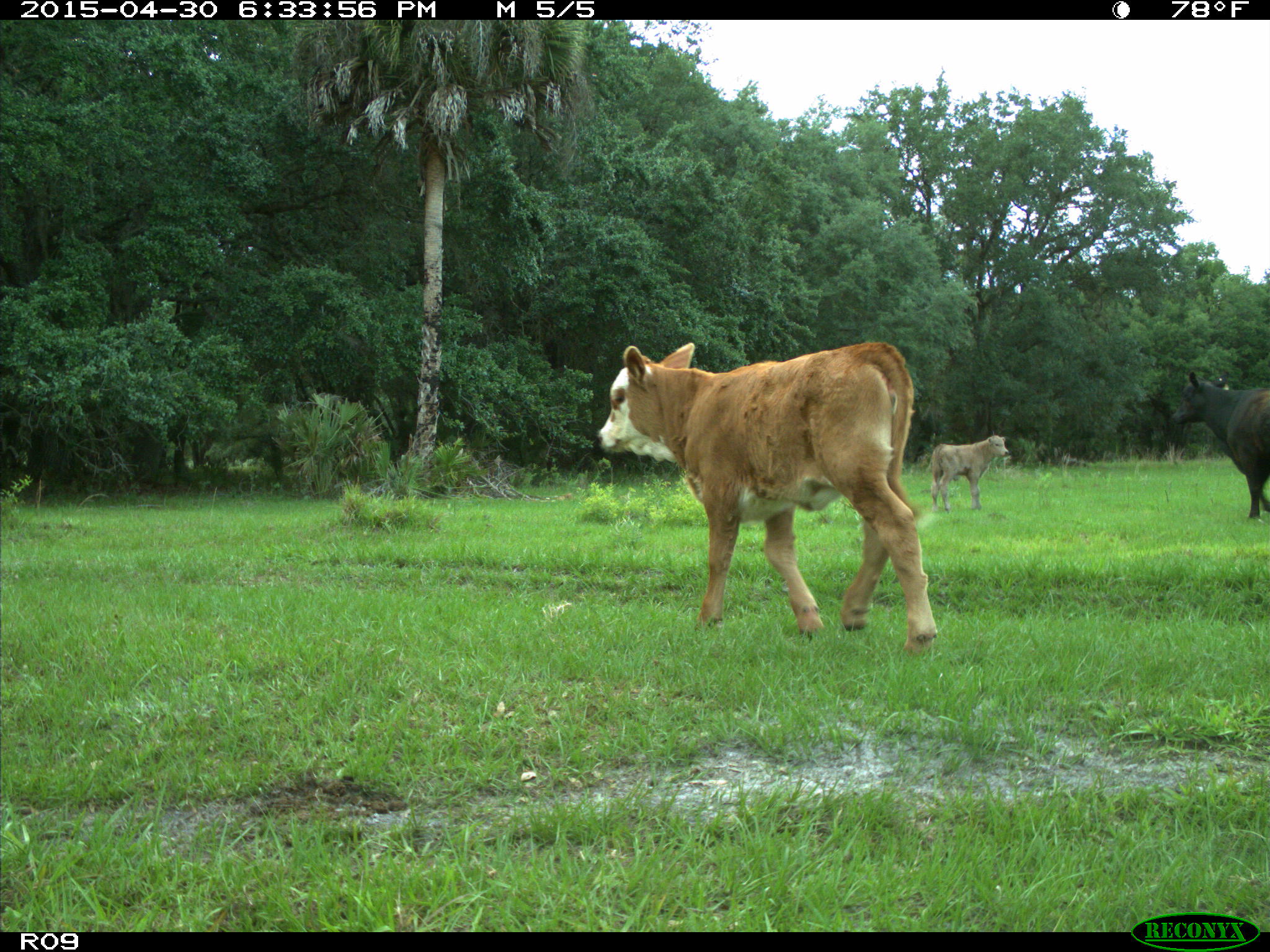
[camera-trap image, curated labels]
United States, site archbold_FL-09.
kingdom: Animalia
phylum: Chordata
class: Mammalia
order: Artiodactyla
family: Bovidae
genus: Bos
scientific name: Bos taurus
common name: domestic cow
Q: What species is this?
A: Bos taurus (domestic cow).